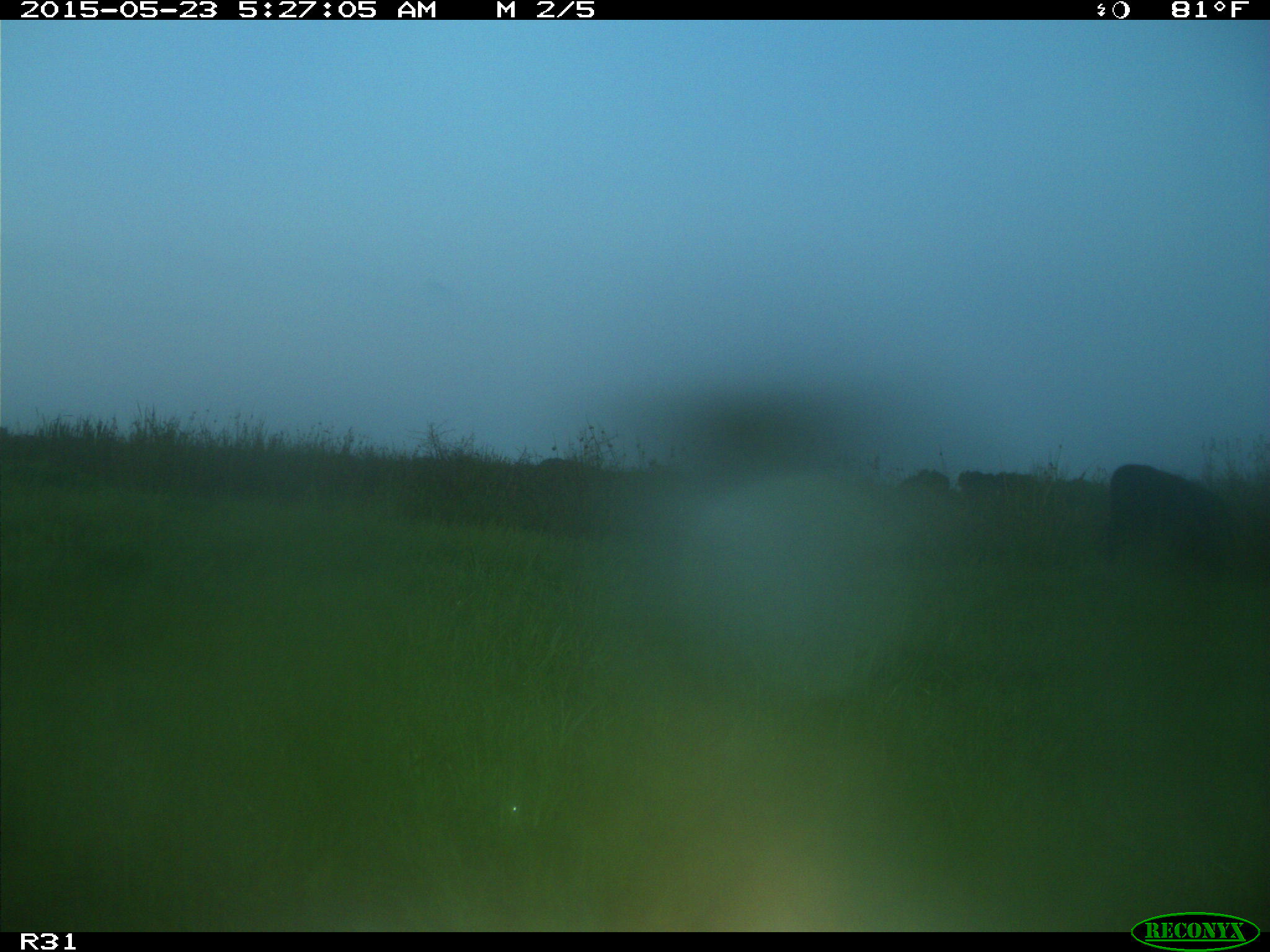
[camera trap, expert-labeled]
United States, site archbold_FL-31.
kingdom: Animalia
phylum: Chordata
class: Mammalia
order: Artiodactyla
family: Bovidae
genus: Bos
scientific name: Bos taurus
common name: domestic cow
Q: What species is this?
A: Bos taurus (domestic cow).